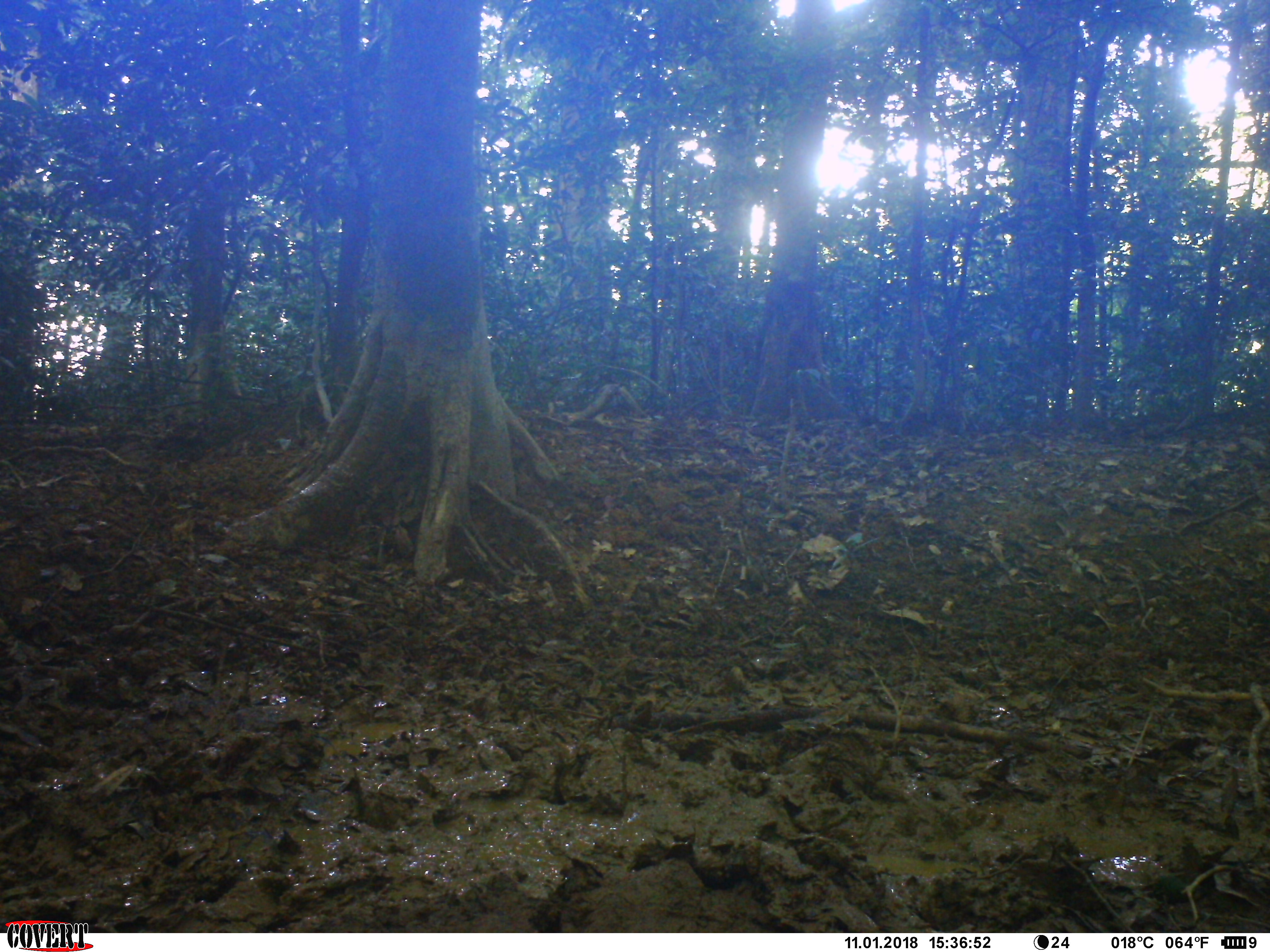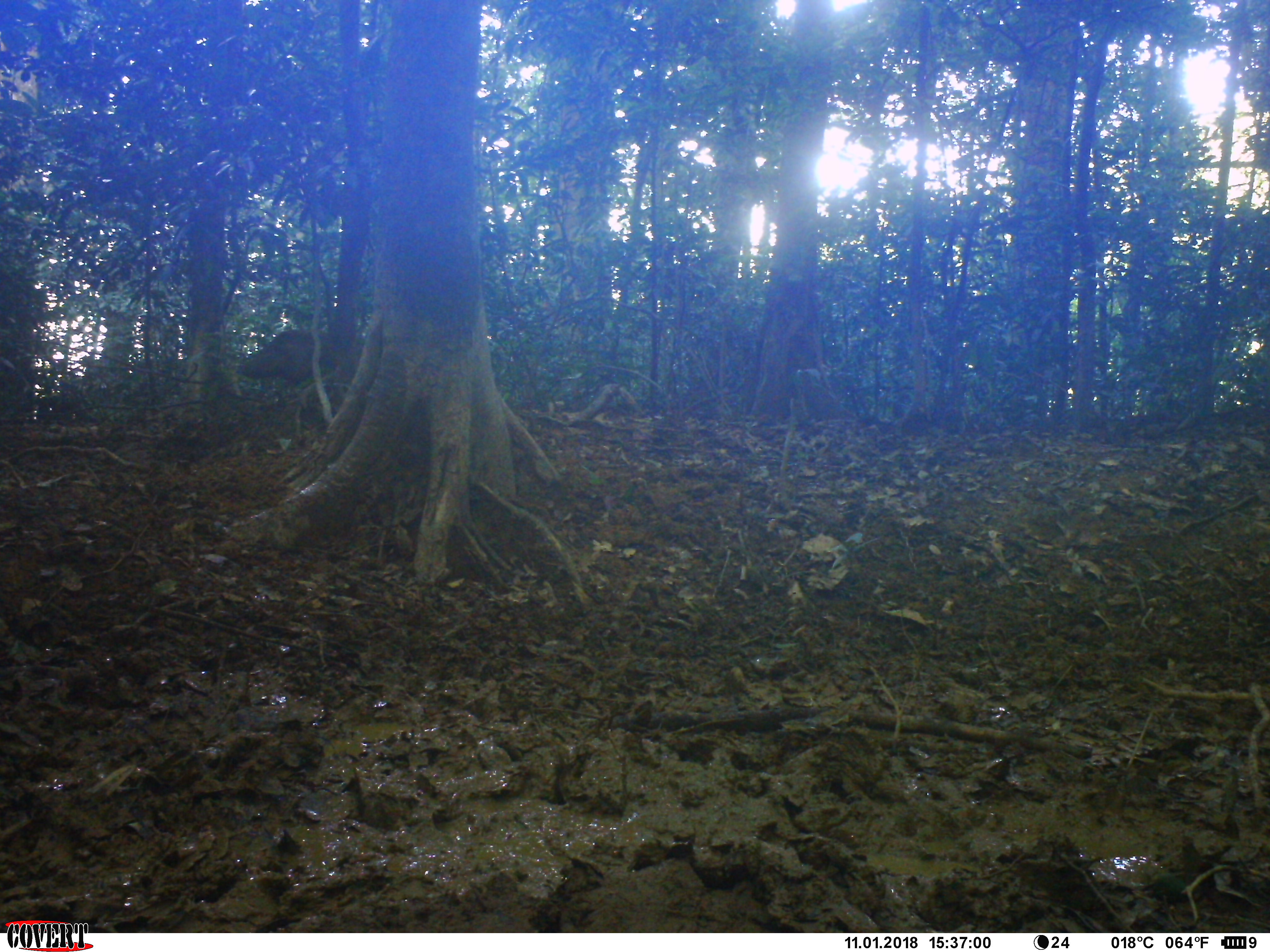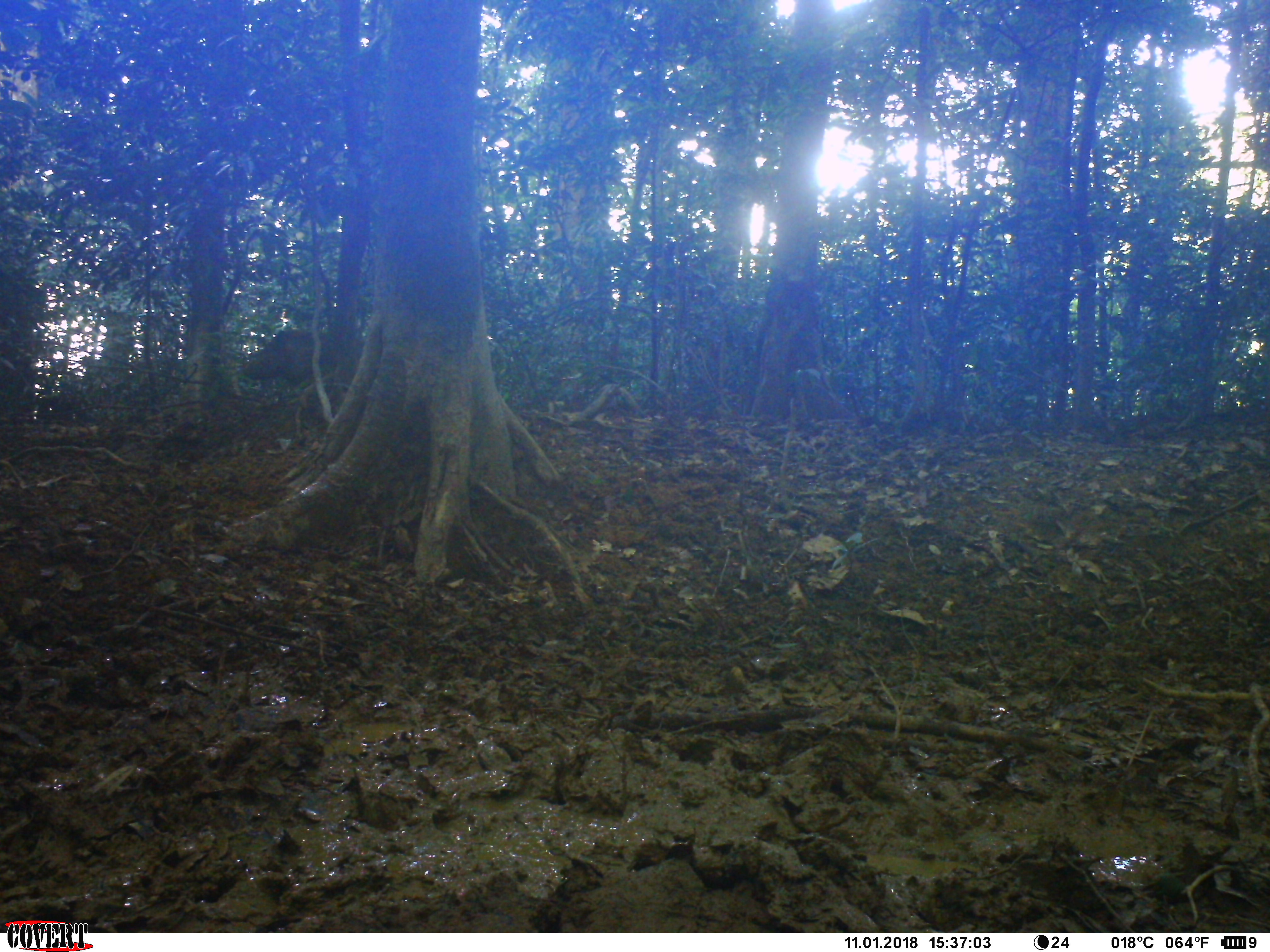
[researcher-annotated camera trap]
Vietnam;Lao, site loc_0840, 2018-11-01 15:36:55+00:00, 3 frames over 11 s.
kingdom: Animalia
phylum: Chordata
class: Mammalia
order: Artiodactyla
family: Suidae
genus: Sus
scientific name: Sus scrofa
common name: eurasian wild pig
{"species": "eurasian wild pig (Sus scrofa)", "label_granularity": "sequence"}